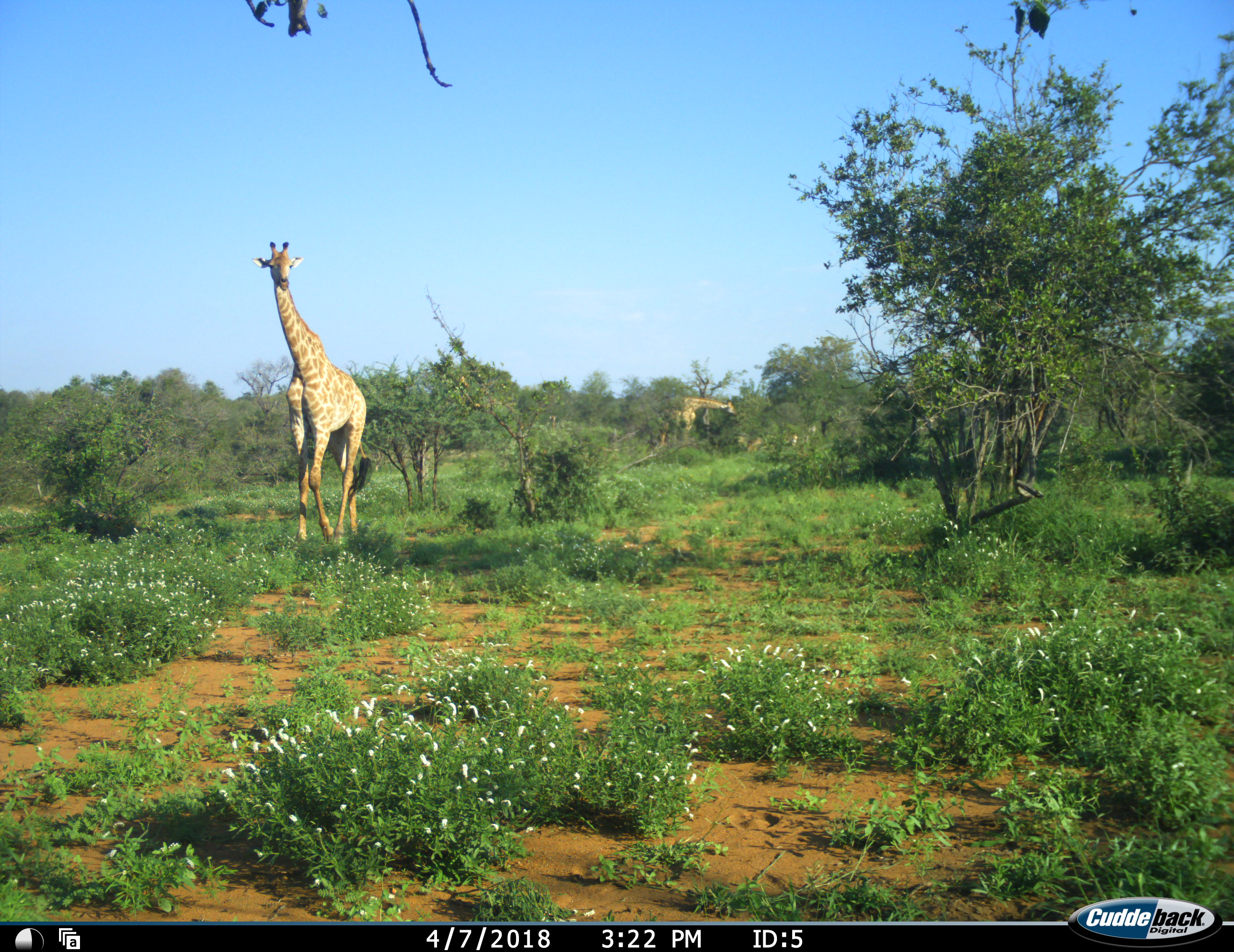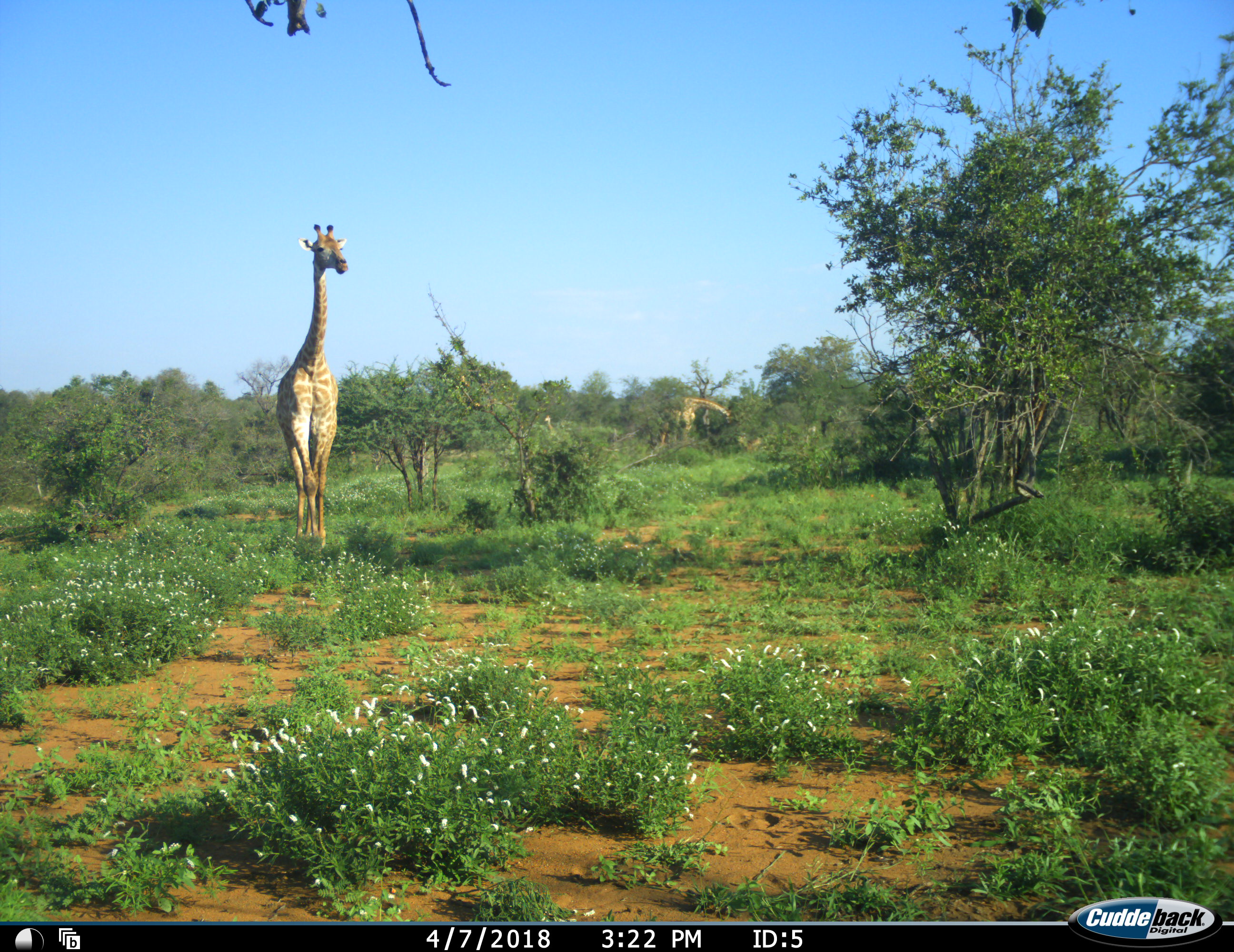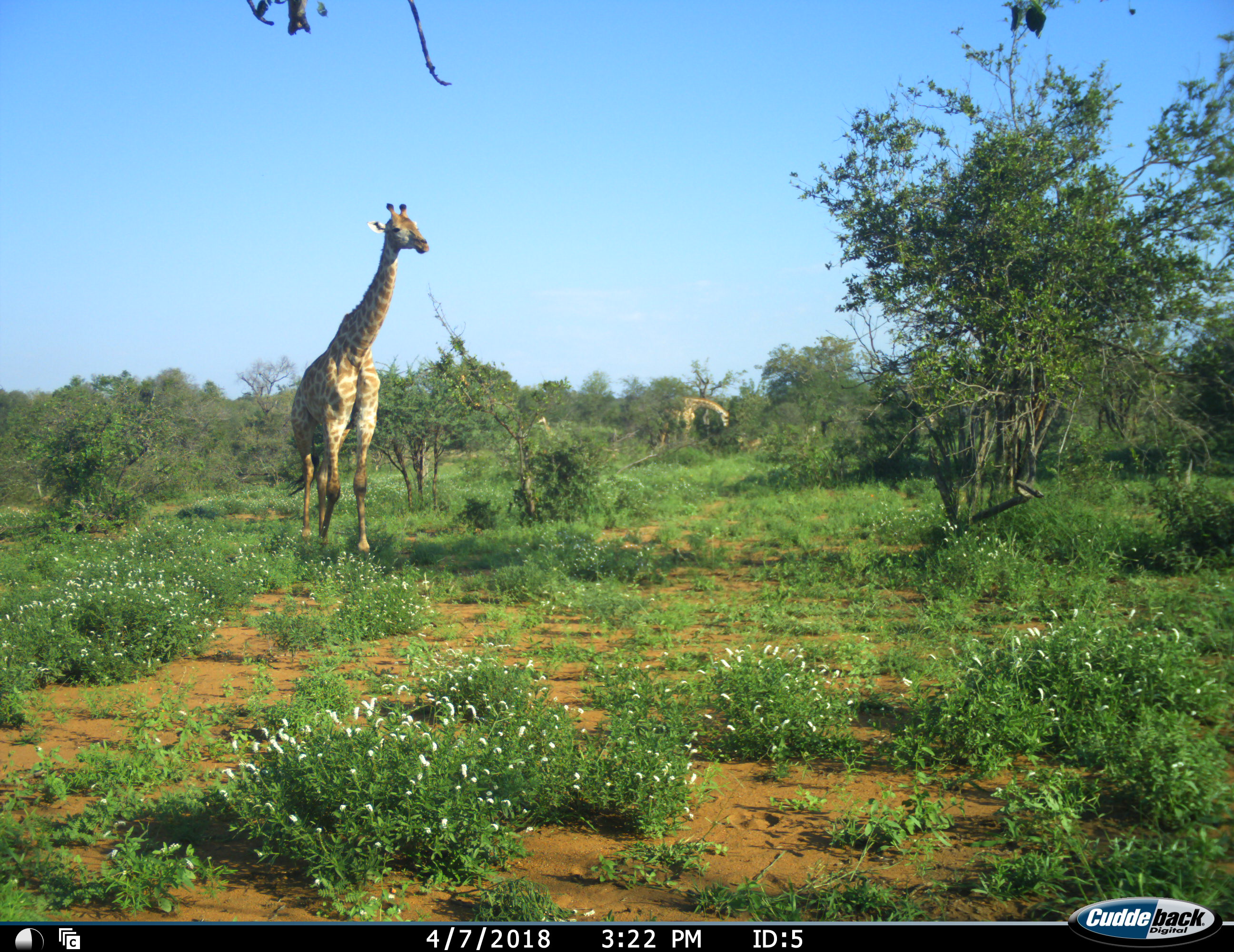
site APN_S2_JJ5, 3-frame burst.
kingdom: Animalia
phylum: Chordata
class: Mammalia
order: Artiodactyla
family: Giraffidae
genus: Giraffa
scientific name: Giraffa camelopardalis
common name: giraffe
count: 3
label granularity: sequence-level